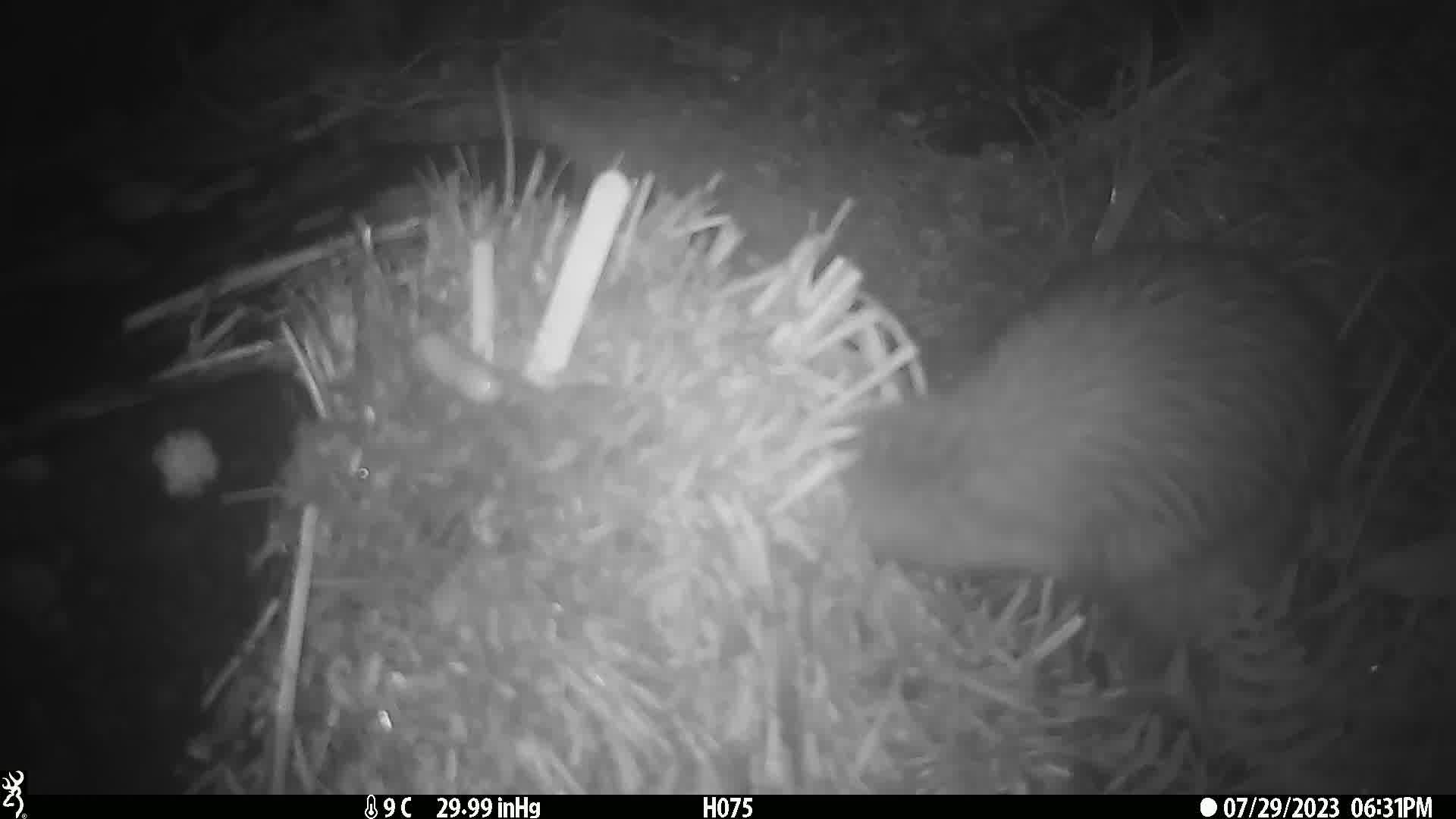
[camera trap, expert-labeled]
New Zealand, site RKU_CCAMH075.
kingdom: Animalia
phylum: Chordata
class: Aves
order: Apterygiformes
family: Apterygidae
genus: Apteryx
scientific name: Apteryx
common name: kiwi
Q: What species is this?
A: Kiwi (Apteryx).